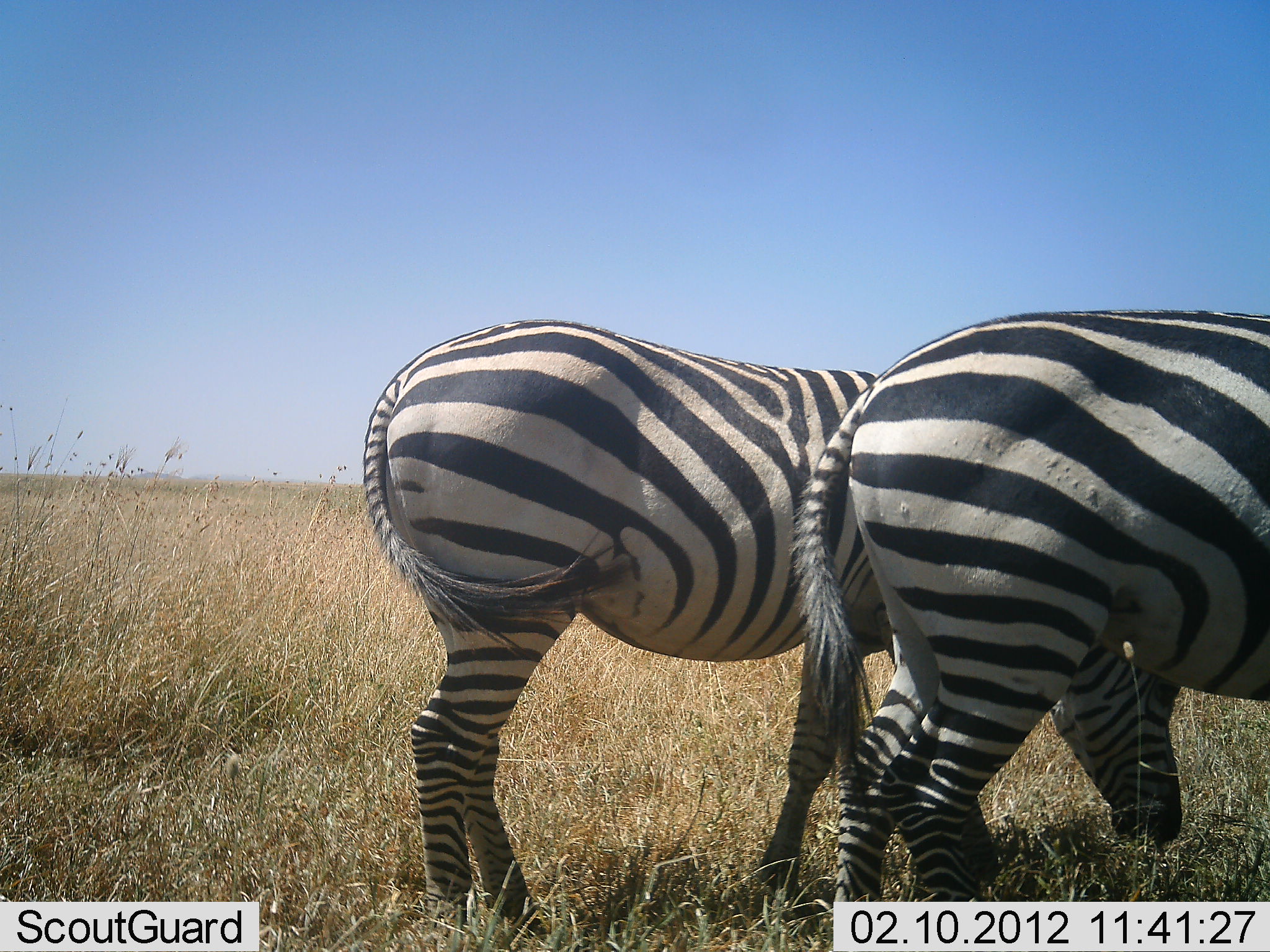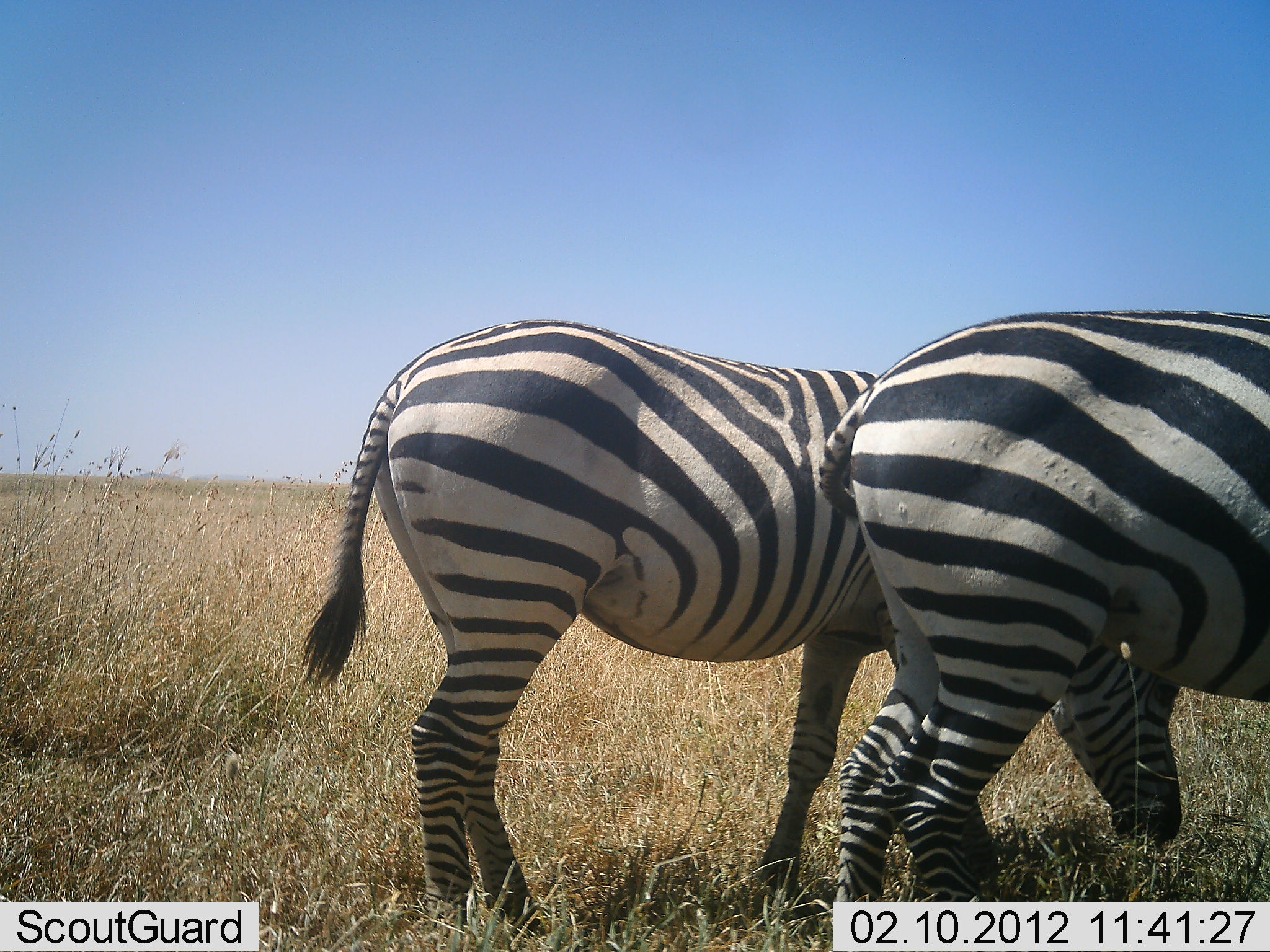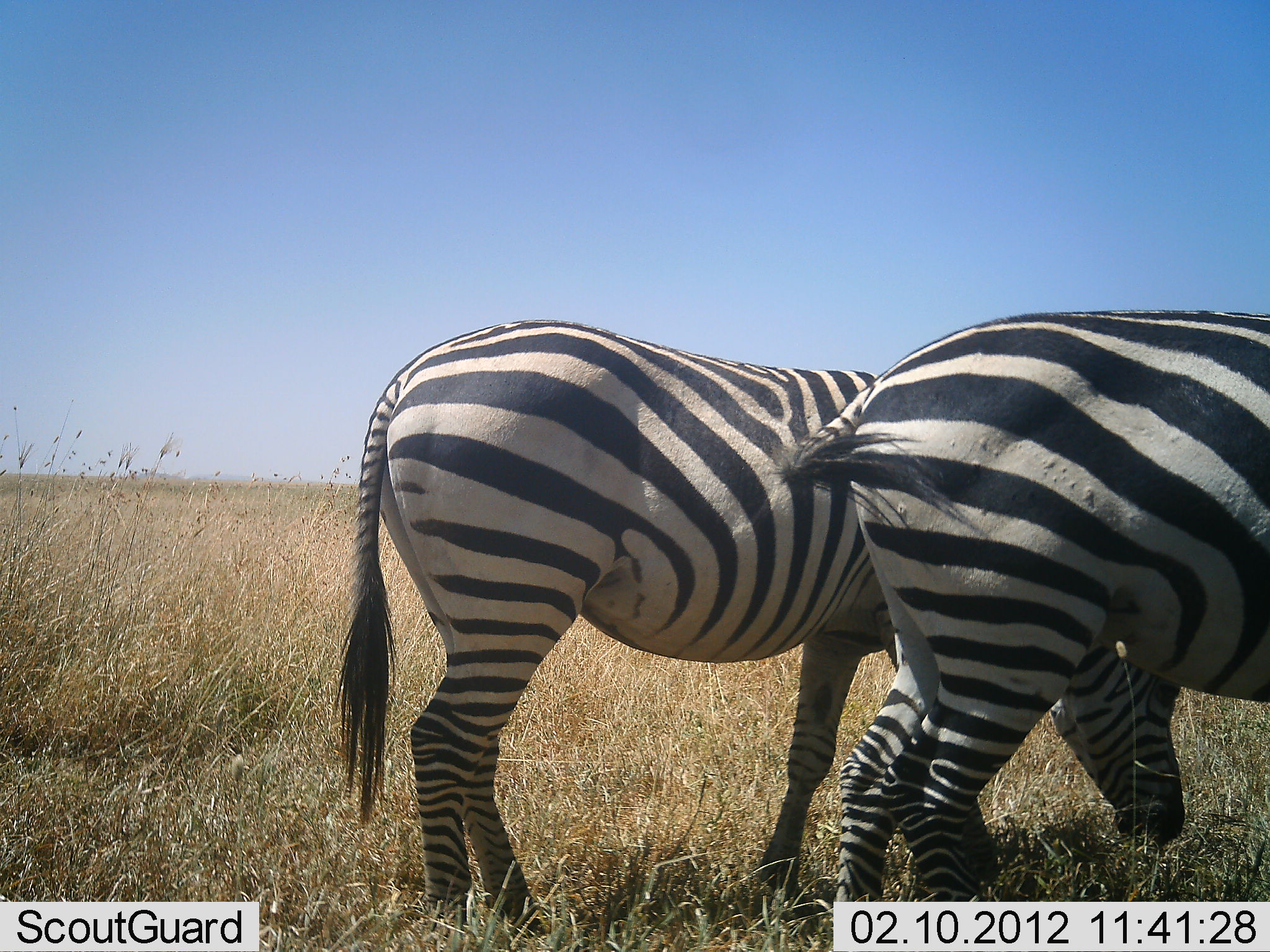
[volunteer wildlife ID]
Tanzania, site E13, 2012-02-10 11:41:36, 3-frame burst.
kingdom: Animalia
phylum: Chordata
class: Mammalia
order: Perissodactyla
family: Equidae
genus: Equus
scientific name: Equus quagga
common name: plains zebra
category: zebra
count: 2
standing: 73%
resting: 0%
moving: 0%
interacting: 0%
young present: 0%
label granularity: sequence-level